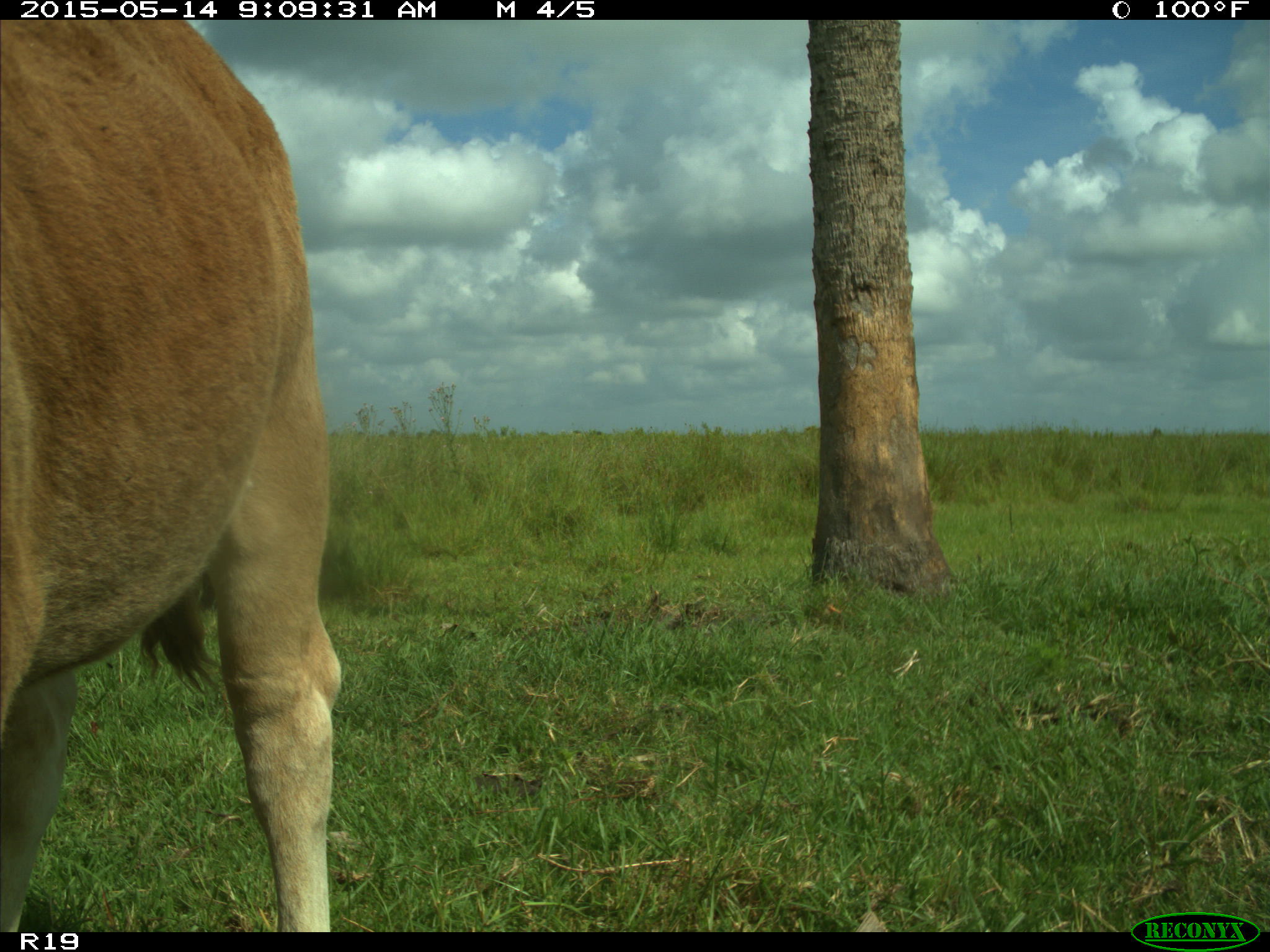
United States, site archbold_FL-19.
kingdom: Animalia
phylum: Chordata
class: Mammalia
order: Artiodactyla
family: Bovidae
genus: Bos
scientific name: Bos taurus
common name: domestic cow